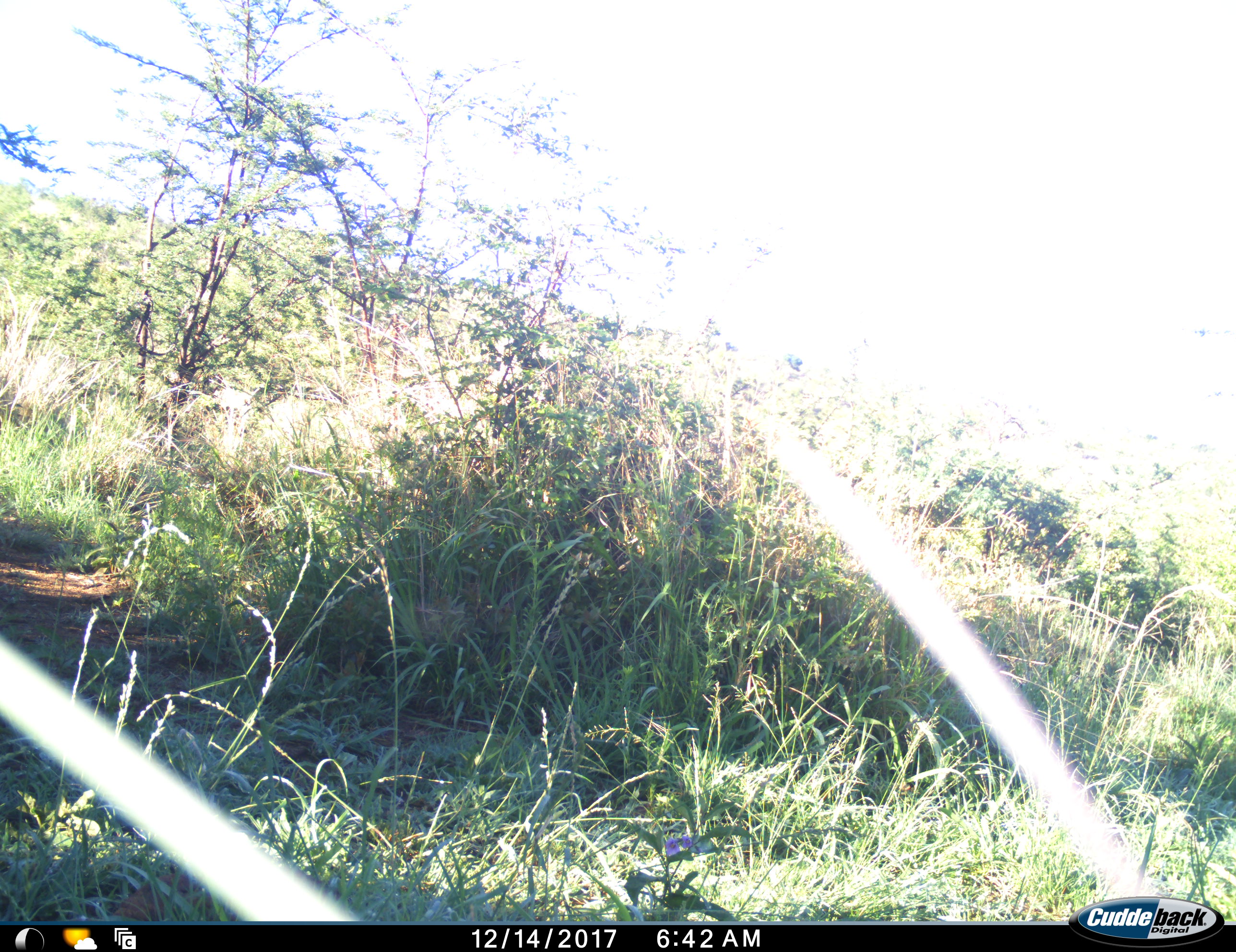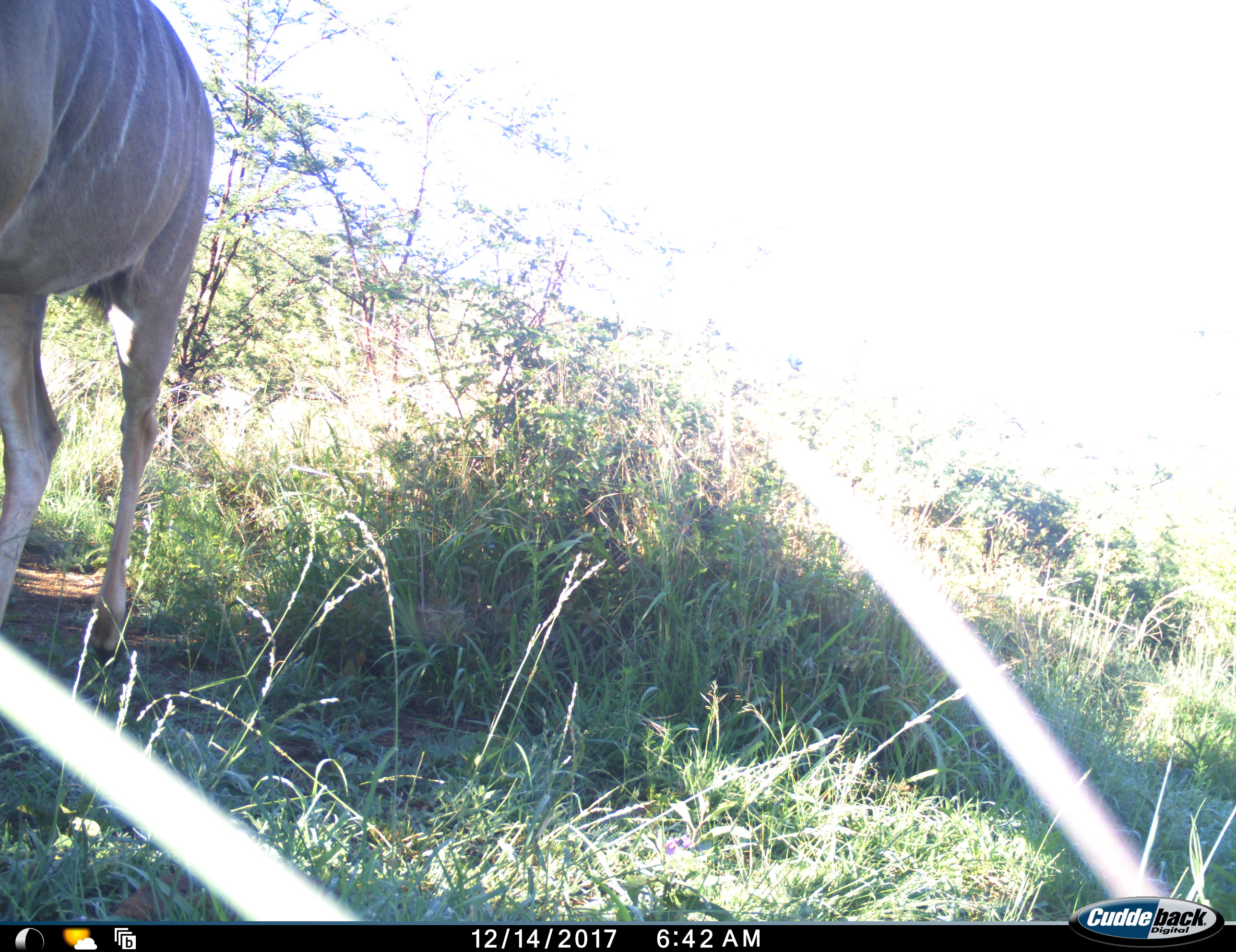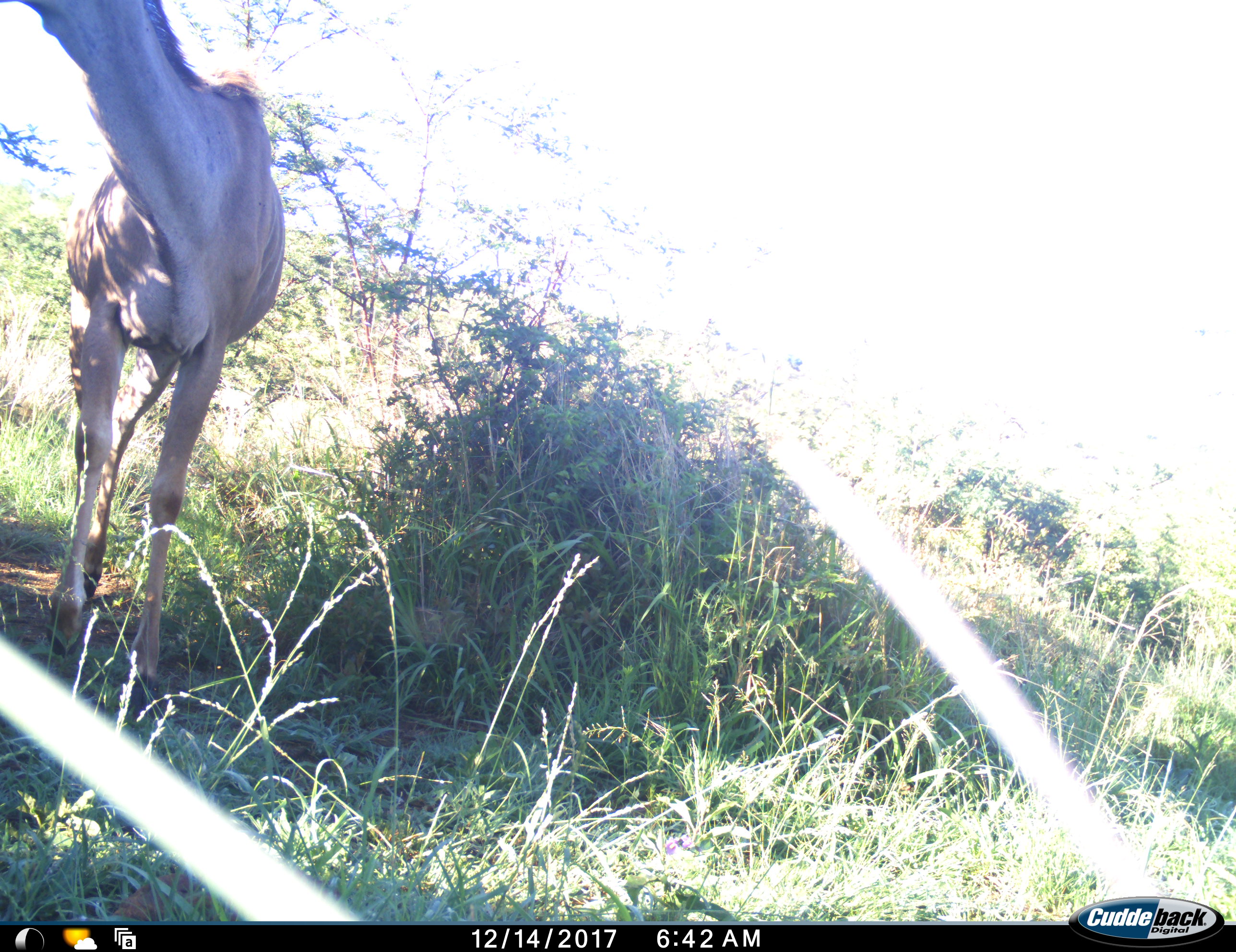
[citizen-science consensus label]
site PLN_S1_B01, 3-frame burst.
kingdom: Animalia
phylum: Chordata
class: Mammalia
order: Artiodactyla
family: Bovidae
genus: Tragelaphus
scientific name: Tragelaphus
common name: kudu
Kudu (Tragelaphus), count 1. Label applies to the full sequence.